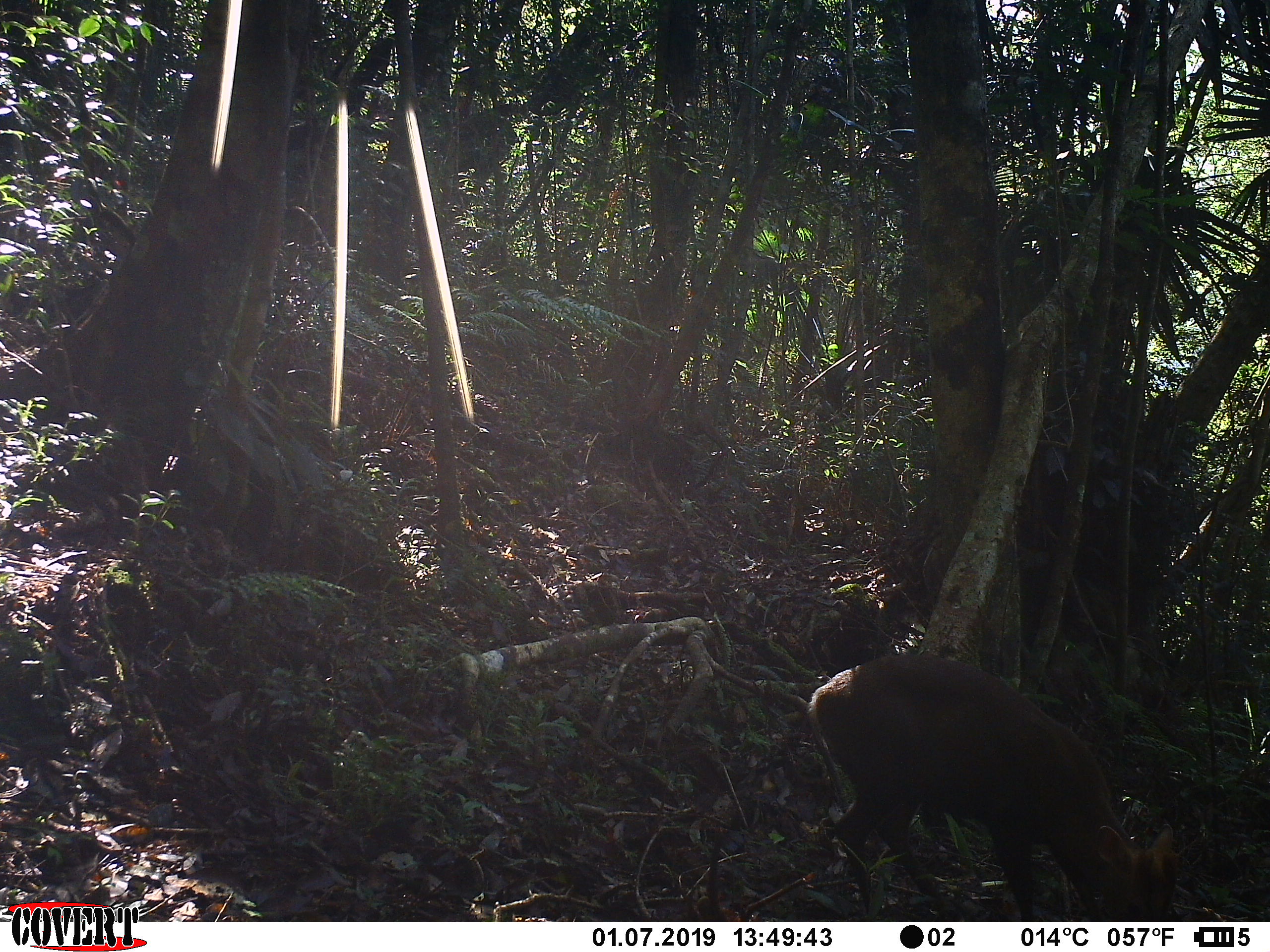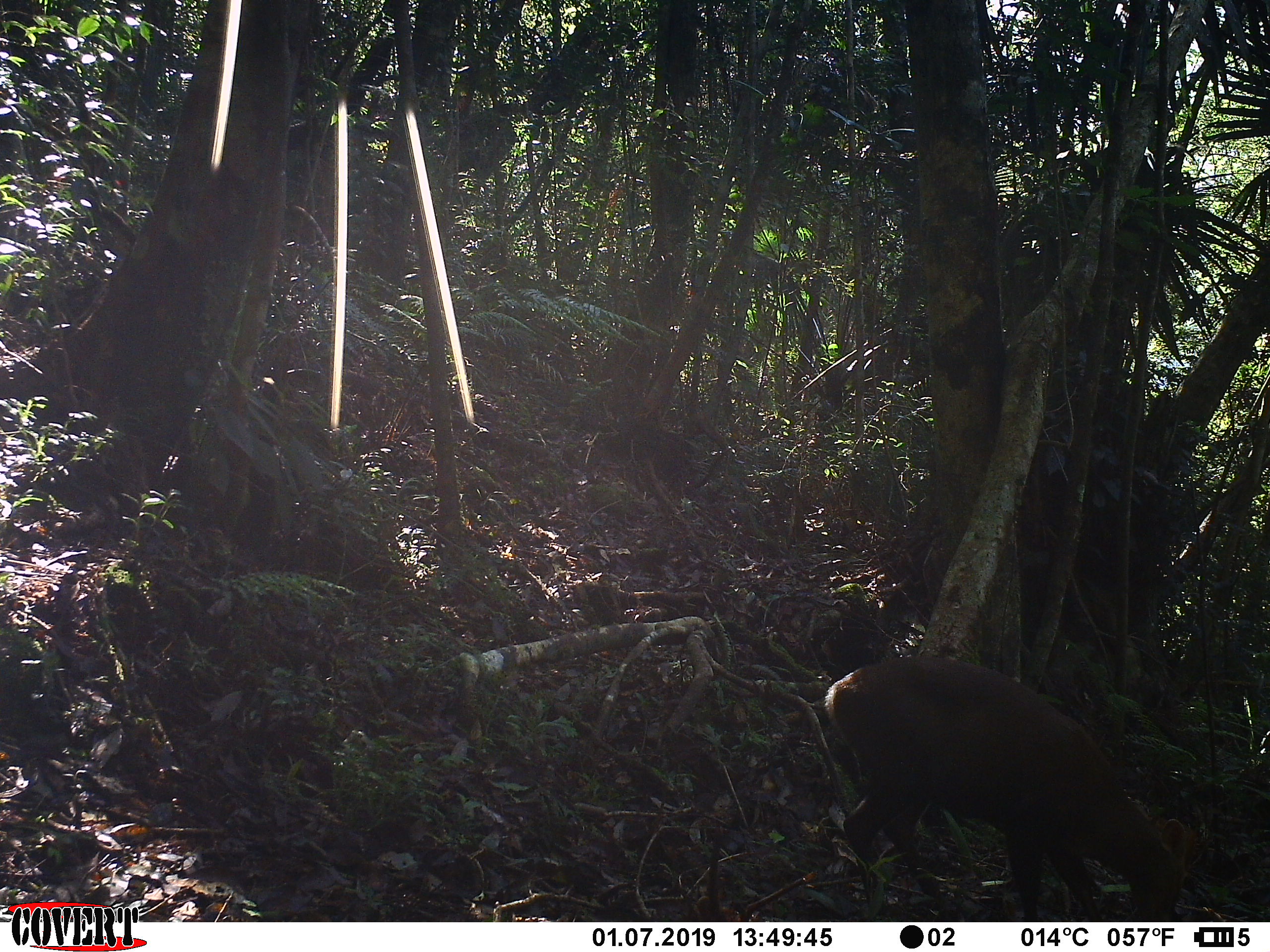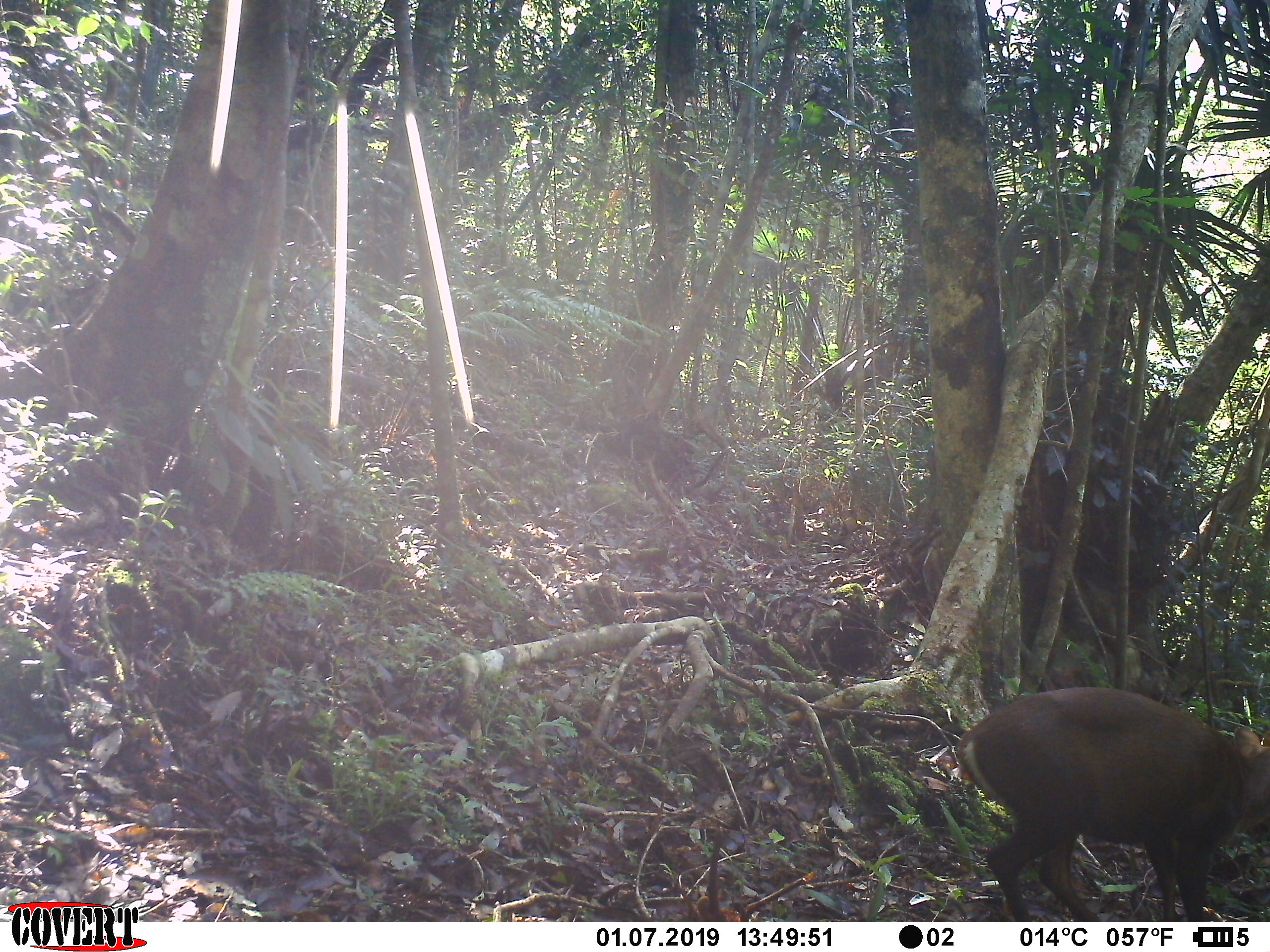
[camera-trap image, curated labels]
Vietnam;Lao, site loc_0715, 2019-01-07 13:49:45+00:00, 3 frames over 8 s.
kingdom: Animalia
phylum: Chordata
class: Mammalia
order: Artiodactyla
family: Cervidae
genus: Muntiacus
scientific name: Muntiacus rooseveltorum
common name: roosevelt's muntjac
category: roosevelts muntjac group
Roosevelts muntjac group (roosevelt's muntjac) (Muntiacus rooseveltorum). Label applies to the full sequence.